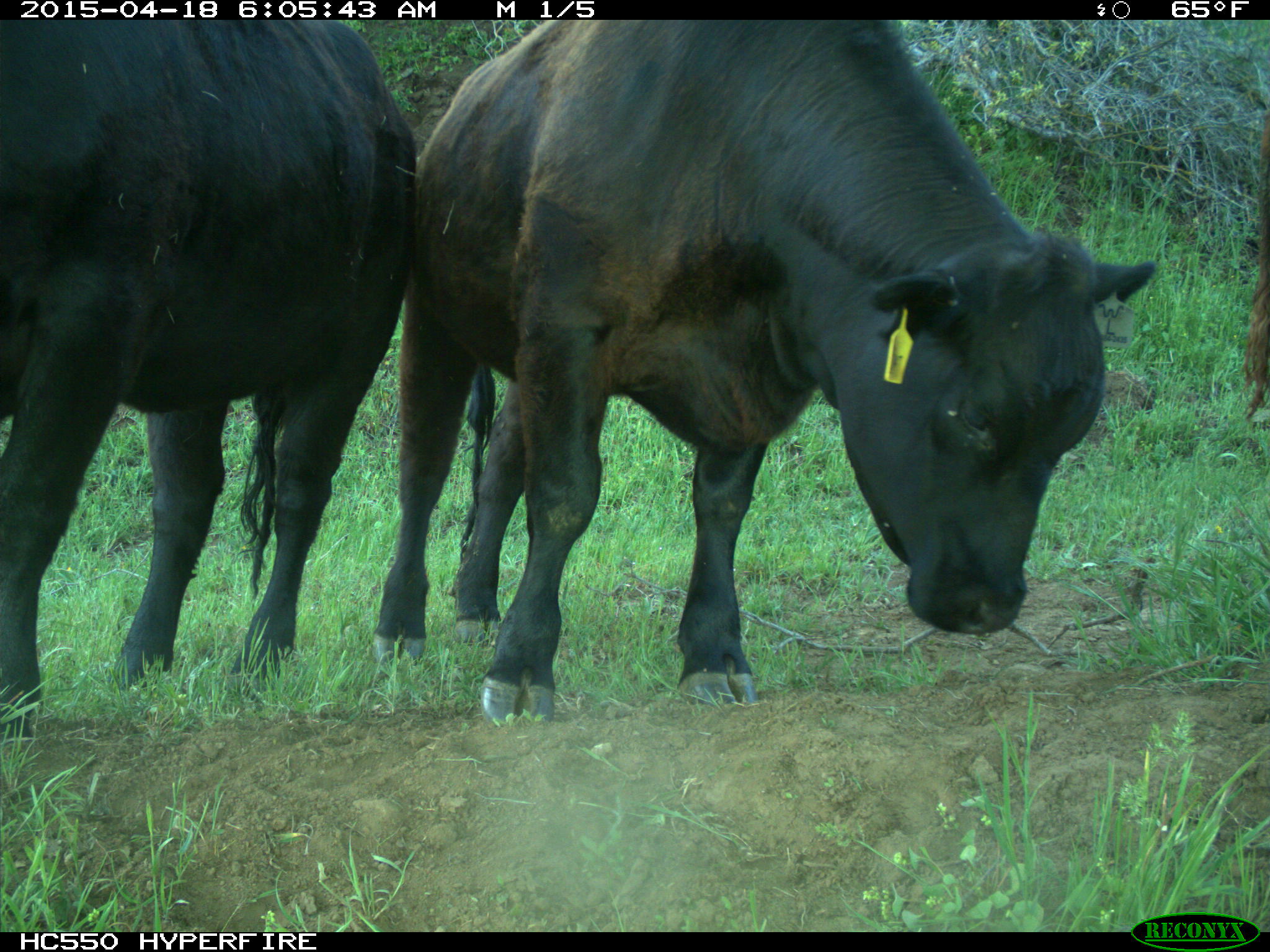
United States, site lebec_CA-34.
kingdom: Animalia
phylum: Chordata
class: Mammalia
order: Artiodactyla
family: Bovidae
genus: Bos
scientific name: Bos taurus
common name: domestic cow